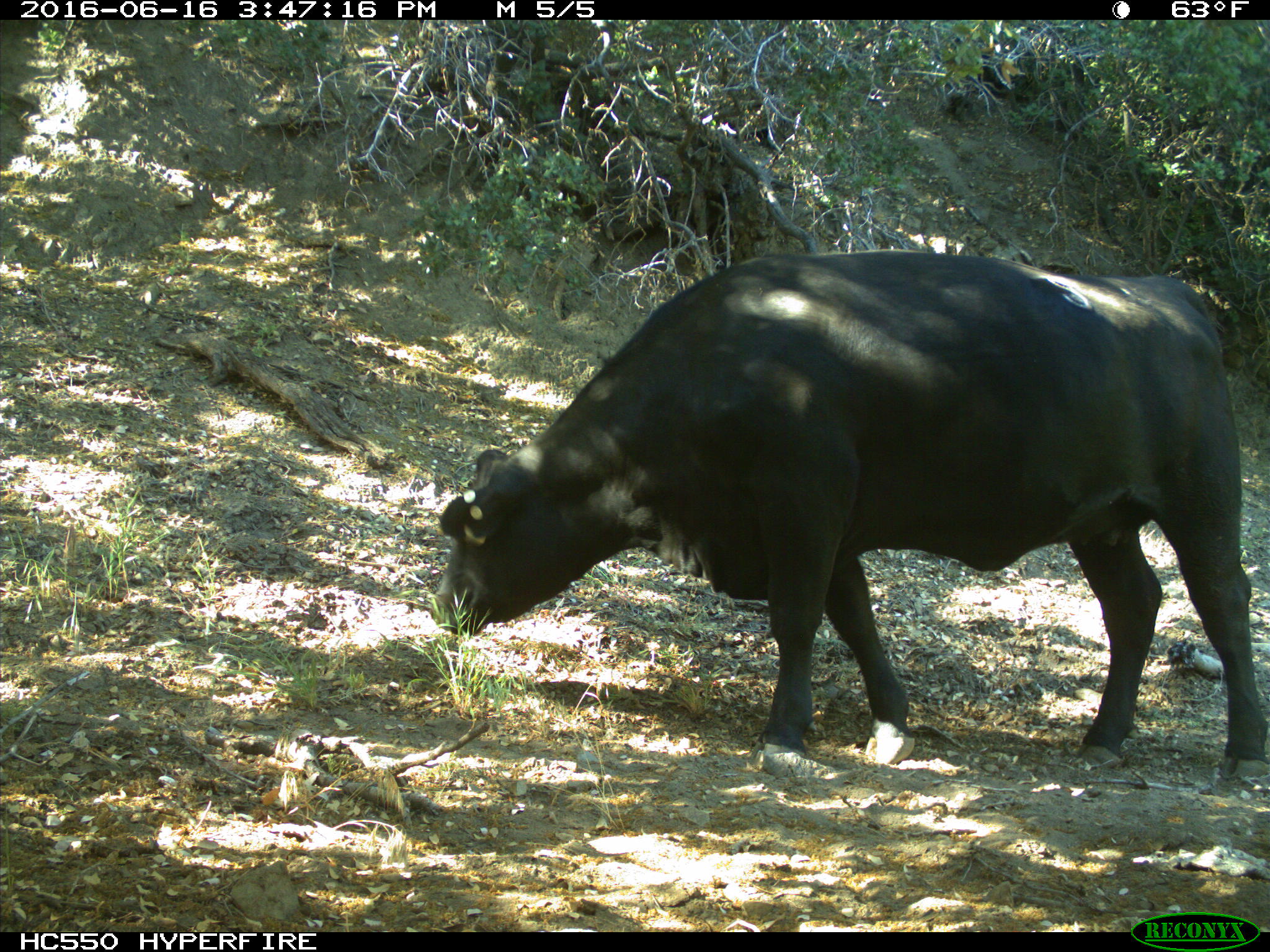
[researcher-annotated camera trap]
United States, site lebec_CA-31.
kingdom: Animalia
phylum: Chordata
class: Mammalia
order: Artiodactyla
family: Bovidae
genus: Bos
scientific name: Bos taurus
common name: domestic cow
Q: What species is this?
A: Bos taurus (domestic cow).